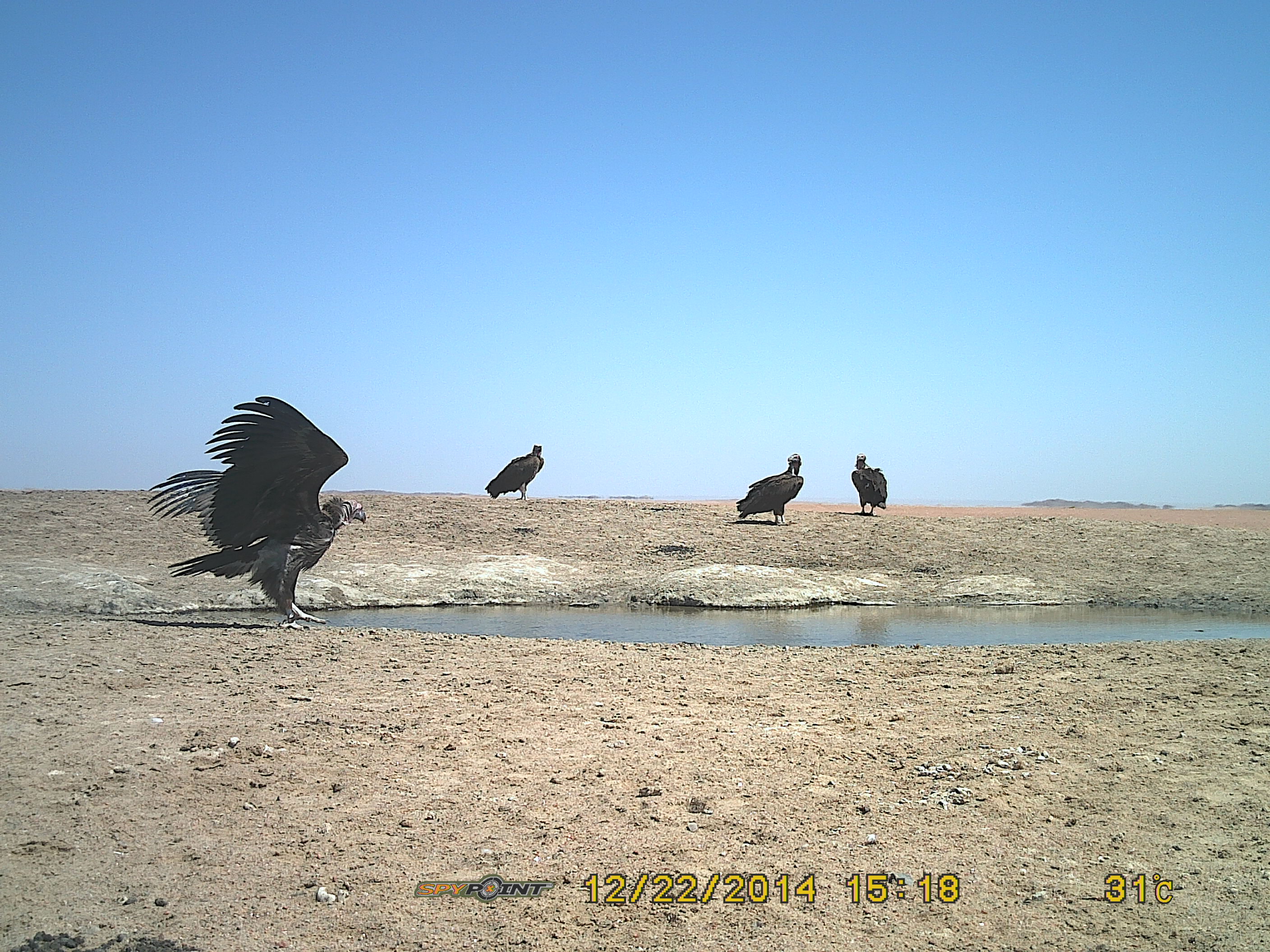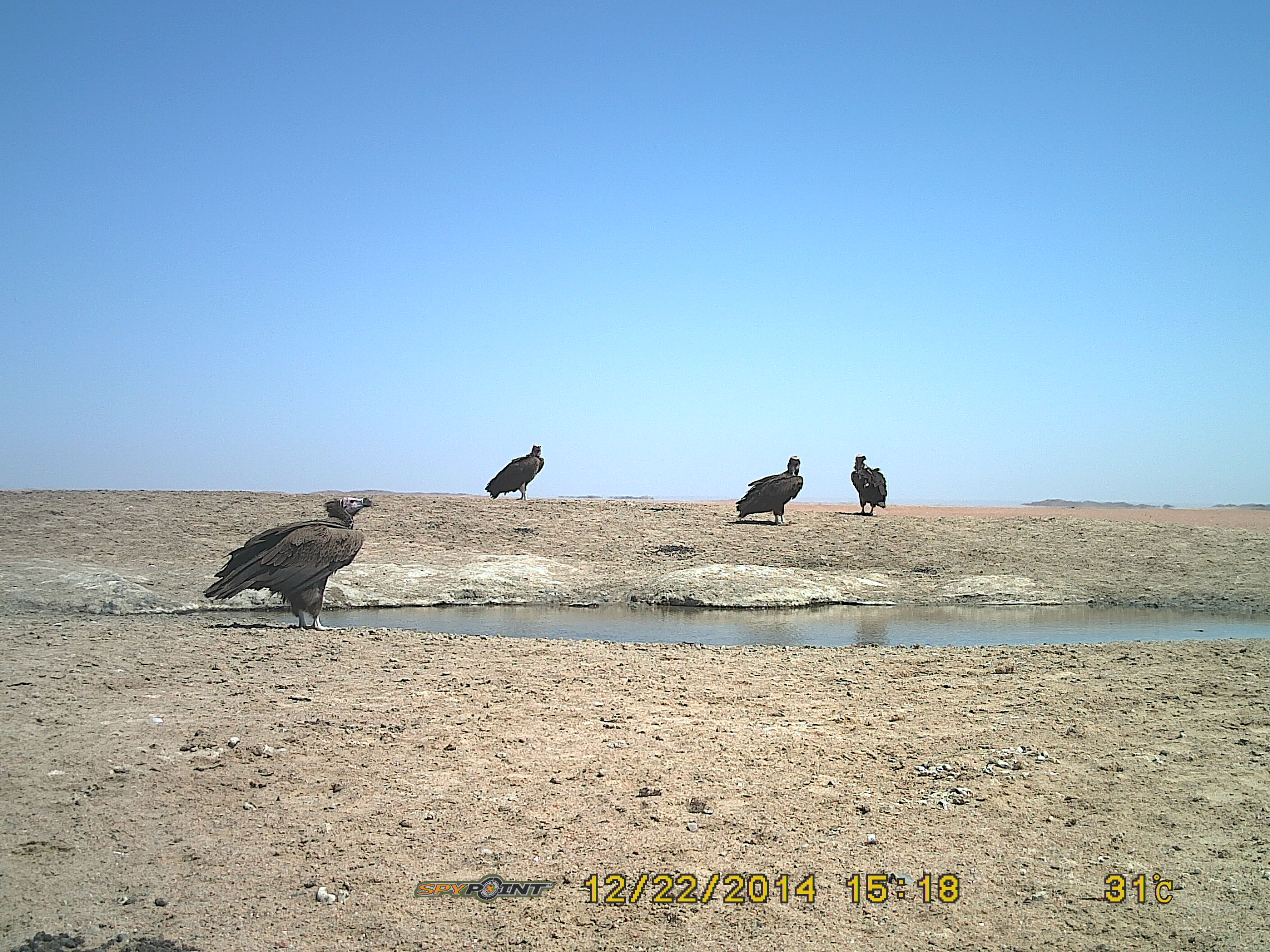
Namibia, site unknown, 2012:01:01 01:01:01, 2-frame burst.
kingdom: Animalia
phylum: Chordata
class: Aves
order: Accipitriformes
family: Accipitridae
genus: Torgos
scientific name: Torgos tracheliotos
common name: lappet-faced vulture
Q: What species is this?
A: Torgos tracheliotos (lappet-faced vulture).